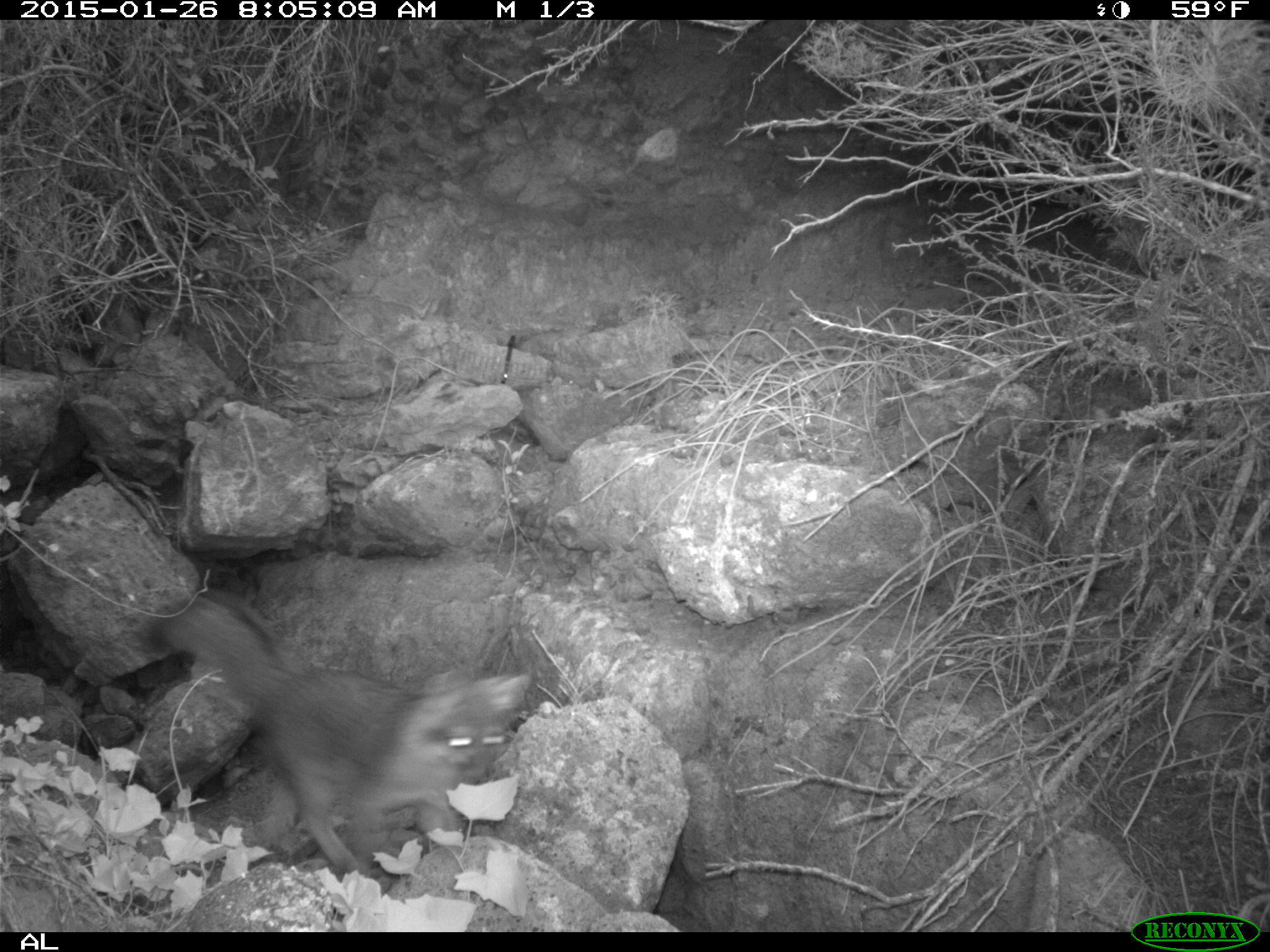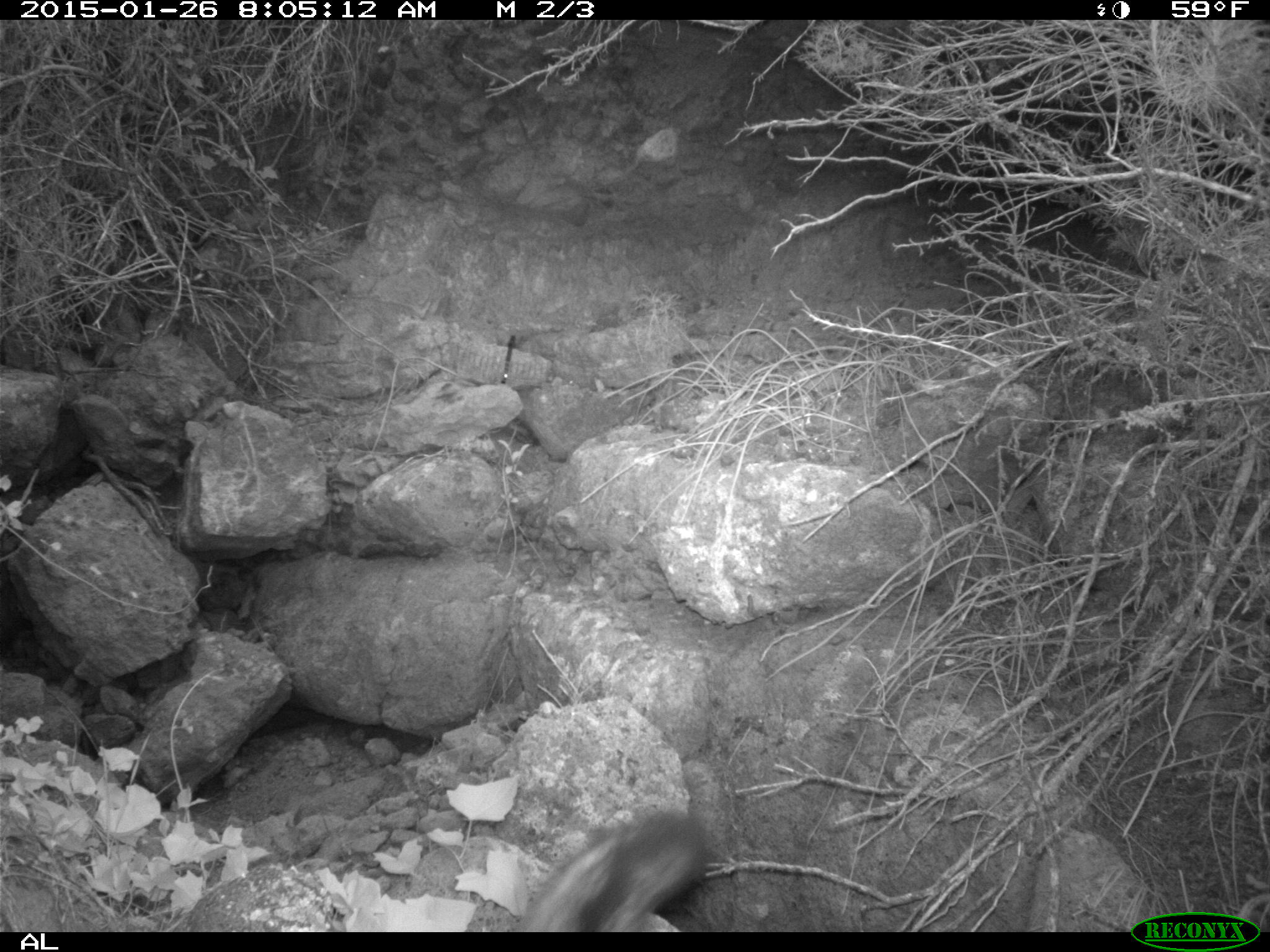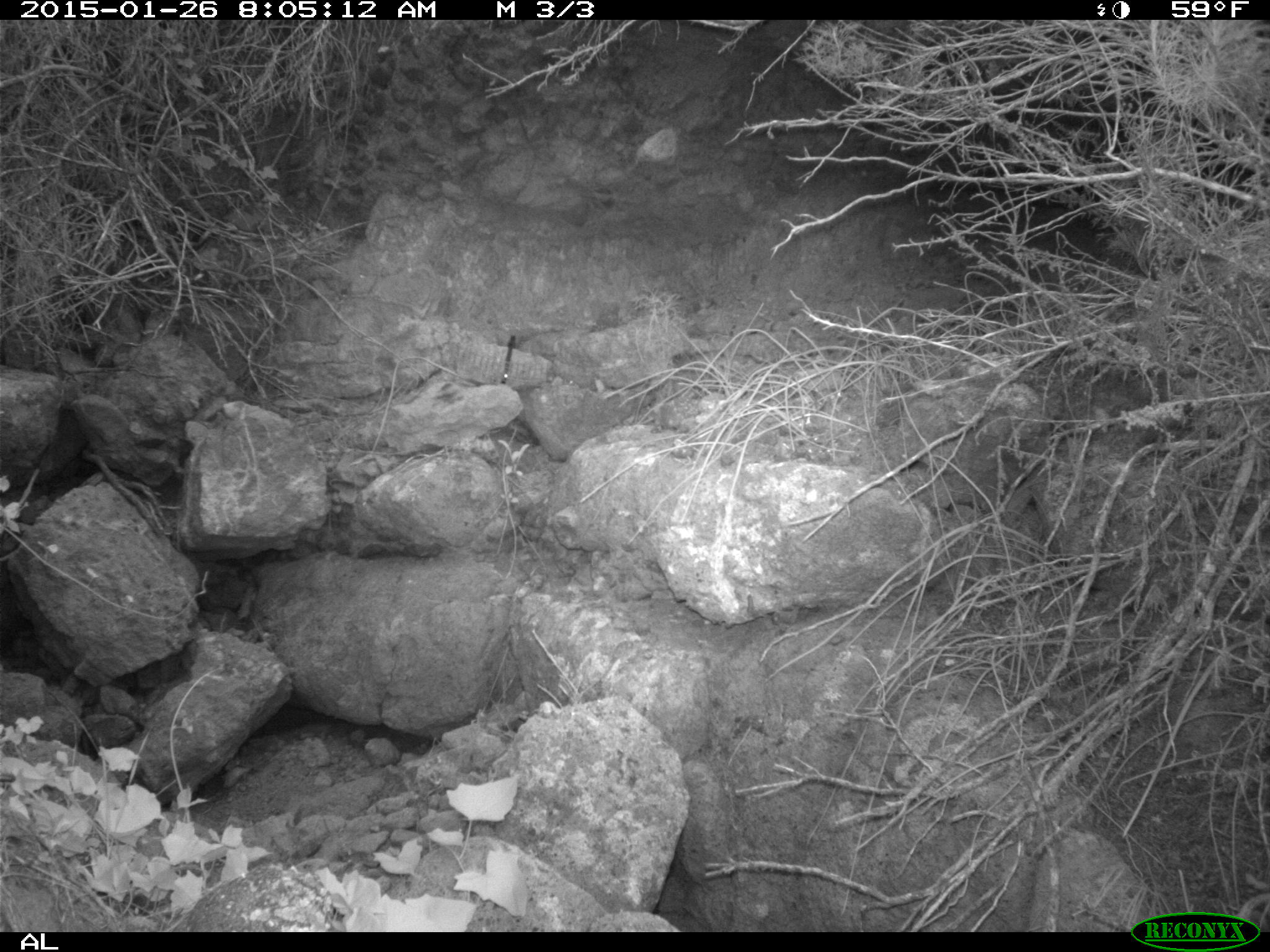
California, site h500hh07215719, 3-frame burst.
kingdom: Animalia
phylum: Chordata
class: Mammalia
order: Carnivora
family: Canidae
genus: Urocyon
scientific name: Urocyon littoralis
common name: island fox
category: fox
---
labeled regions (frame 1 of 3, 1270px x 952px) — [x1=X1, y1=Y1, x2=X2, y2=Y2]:
fox: [x1=141, y1=590, x2=533, y2=876]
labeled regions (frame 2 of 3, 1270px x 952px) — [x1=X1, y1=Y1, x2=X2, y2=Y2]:
fox: [x1=513, y1=806, x2=712, y2=930]